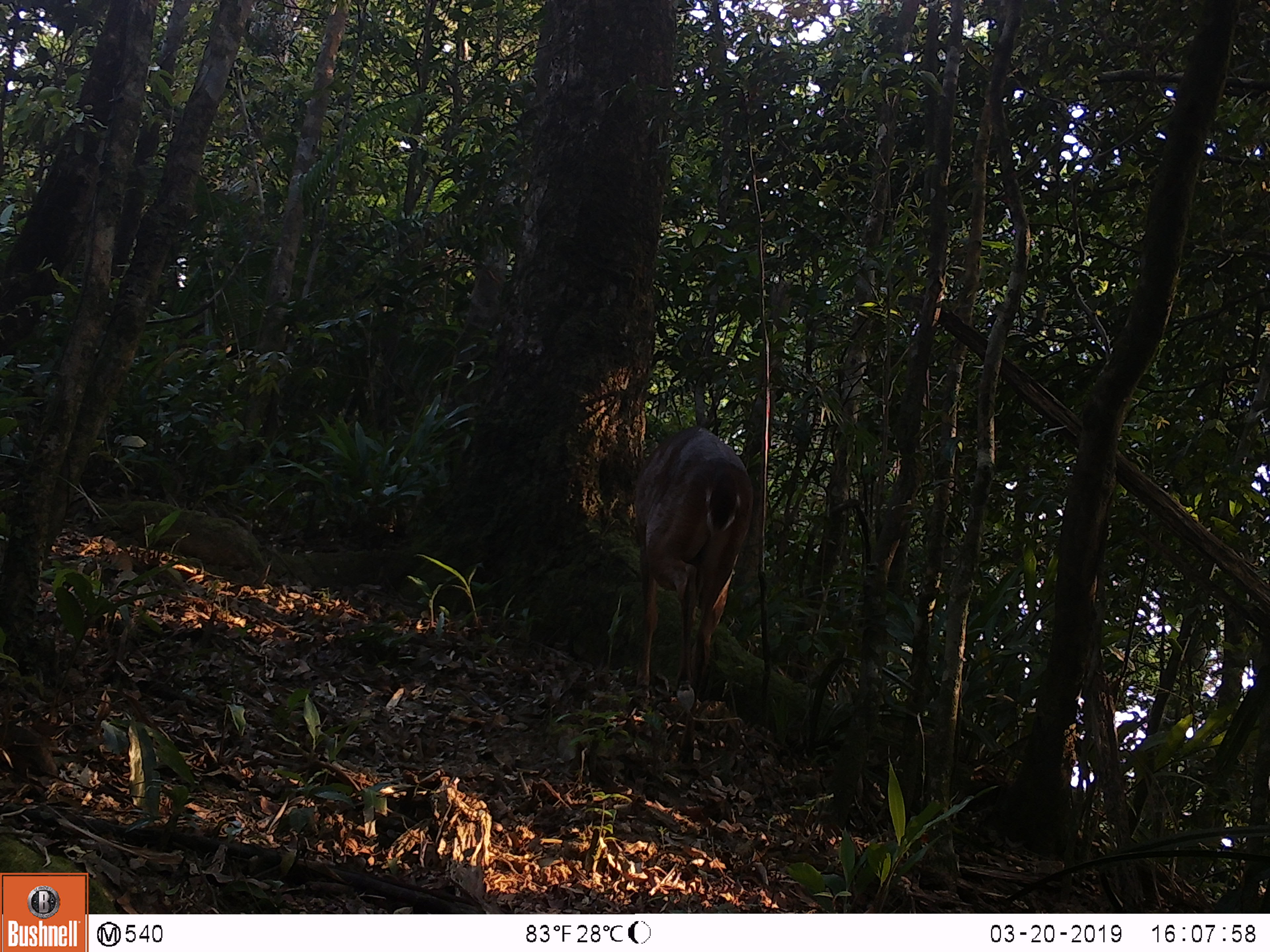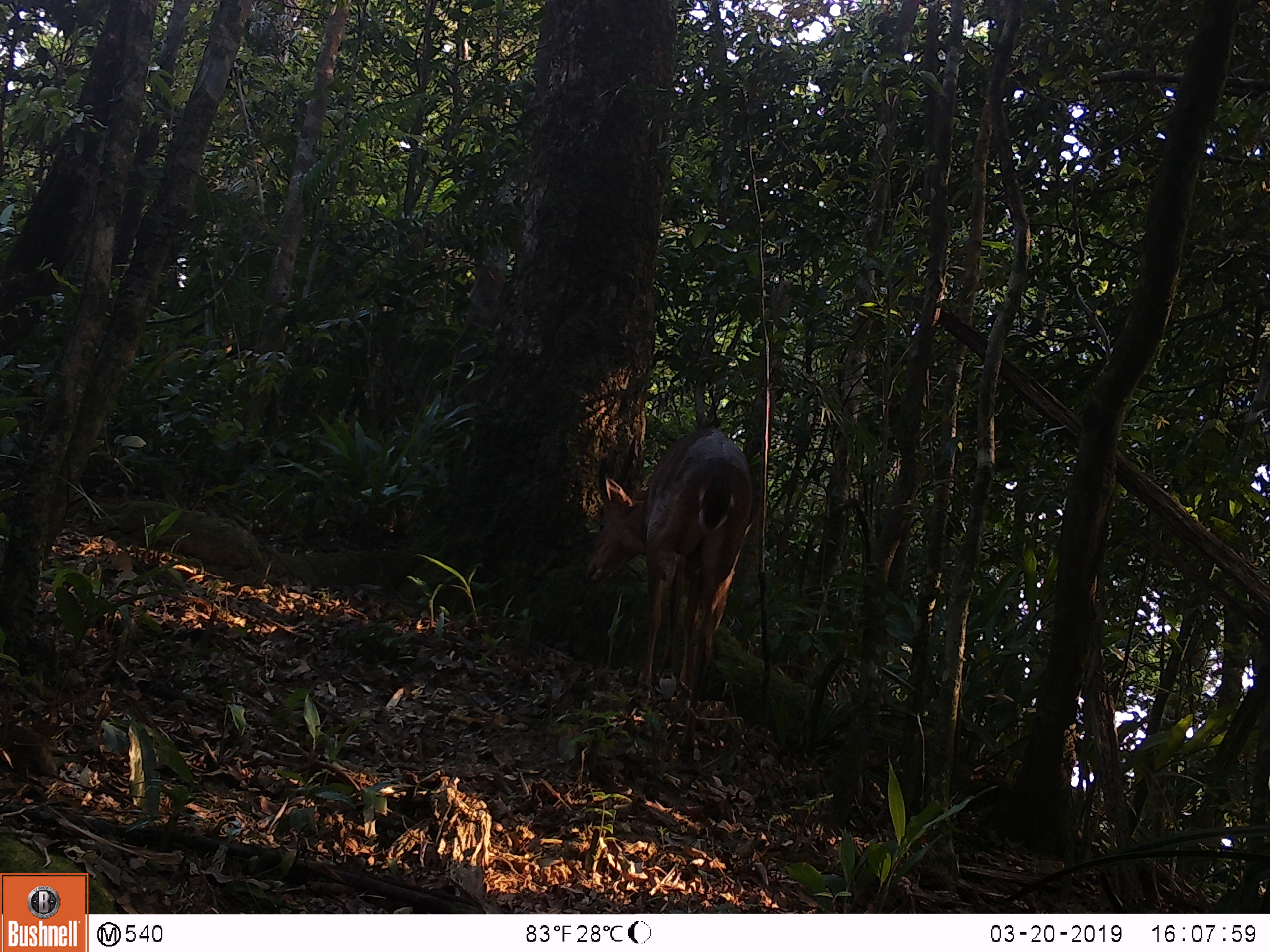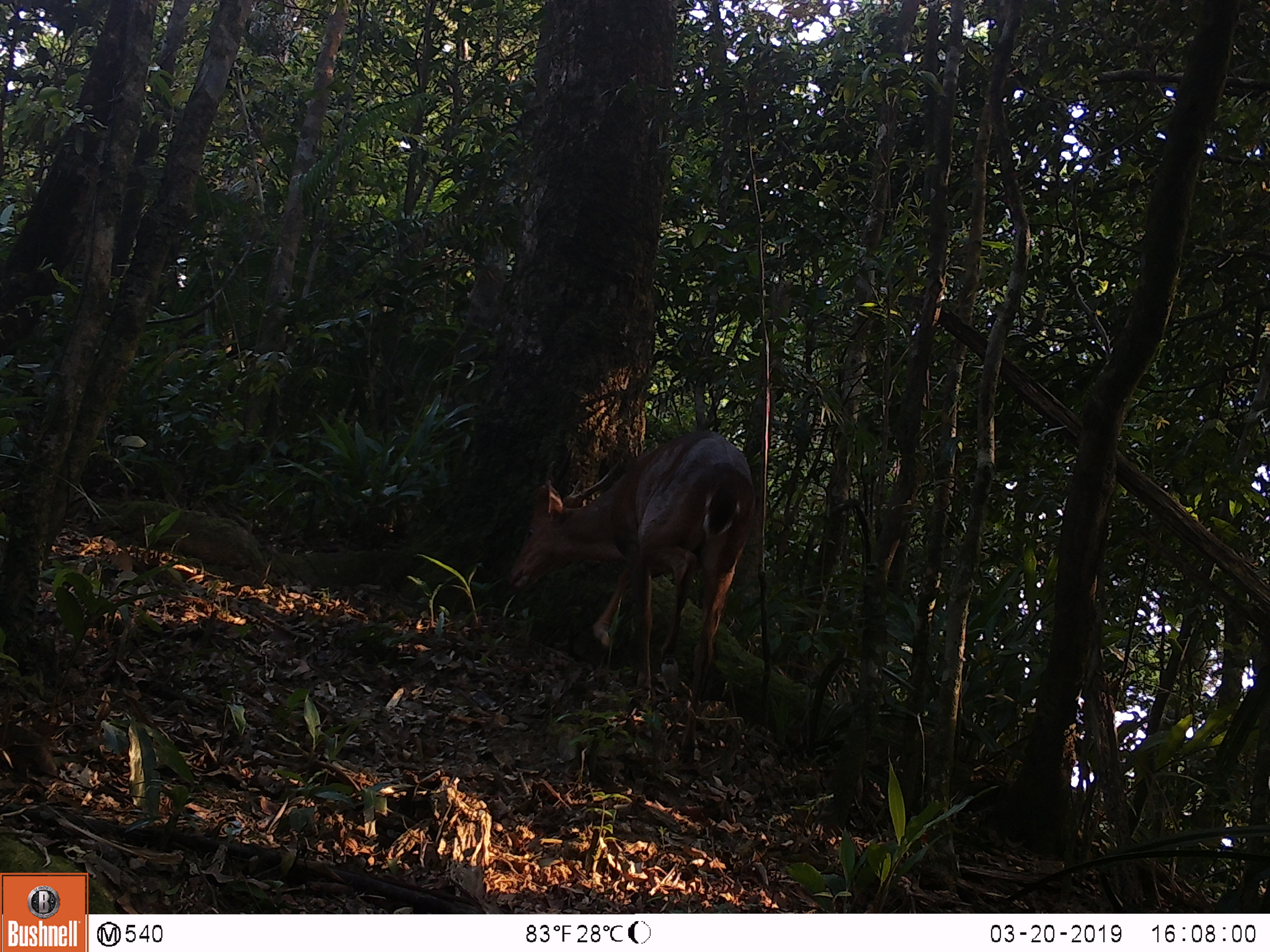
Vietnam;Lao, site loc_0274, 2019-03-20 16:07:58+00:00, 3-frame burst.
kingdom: Animalia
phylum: Chordata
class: Mammalia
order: Artiodactyla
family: Cervidae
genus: Muntiacus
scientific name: Muntiacus vuquangensis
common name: large-antlered muntjac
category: large antlered muntjac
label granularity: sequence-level